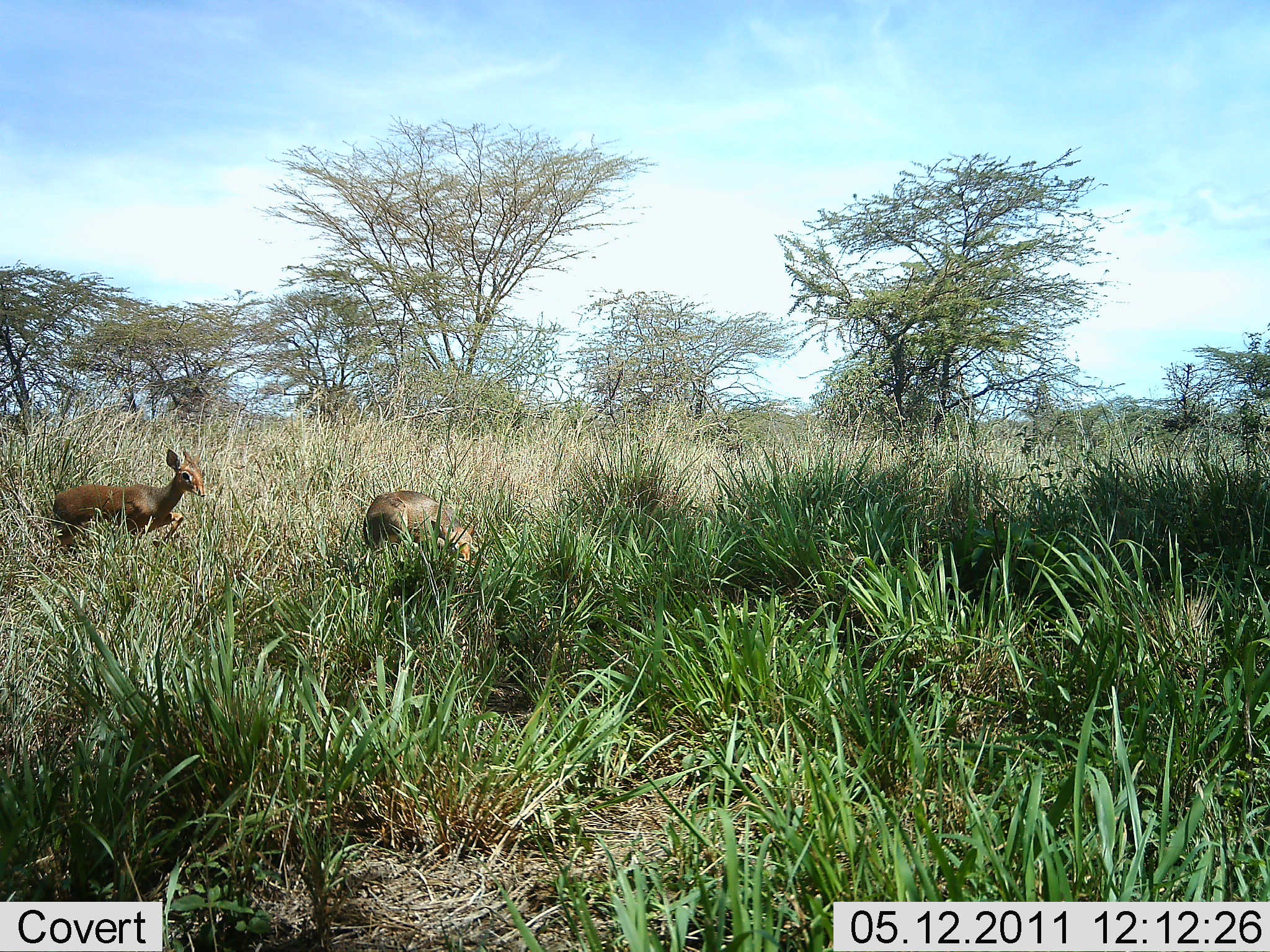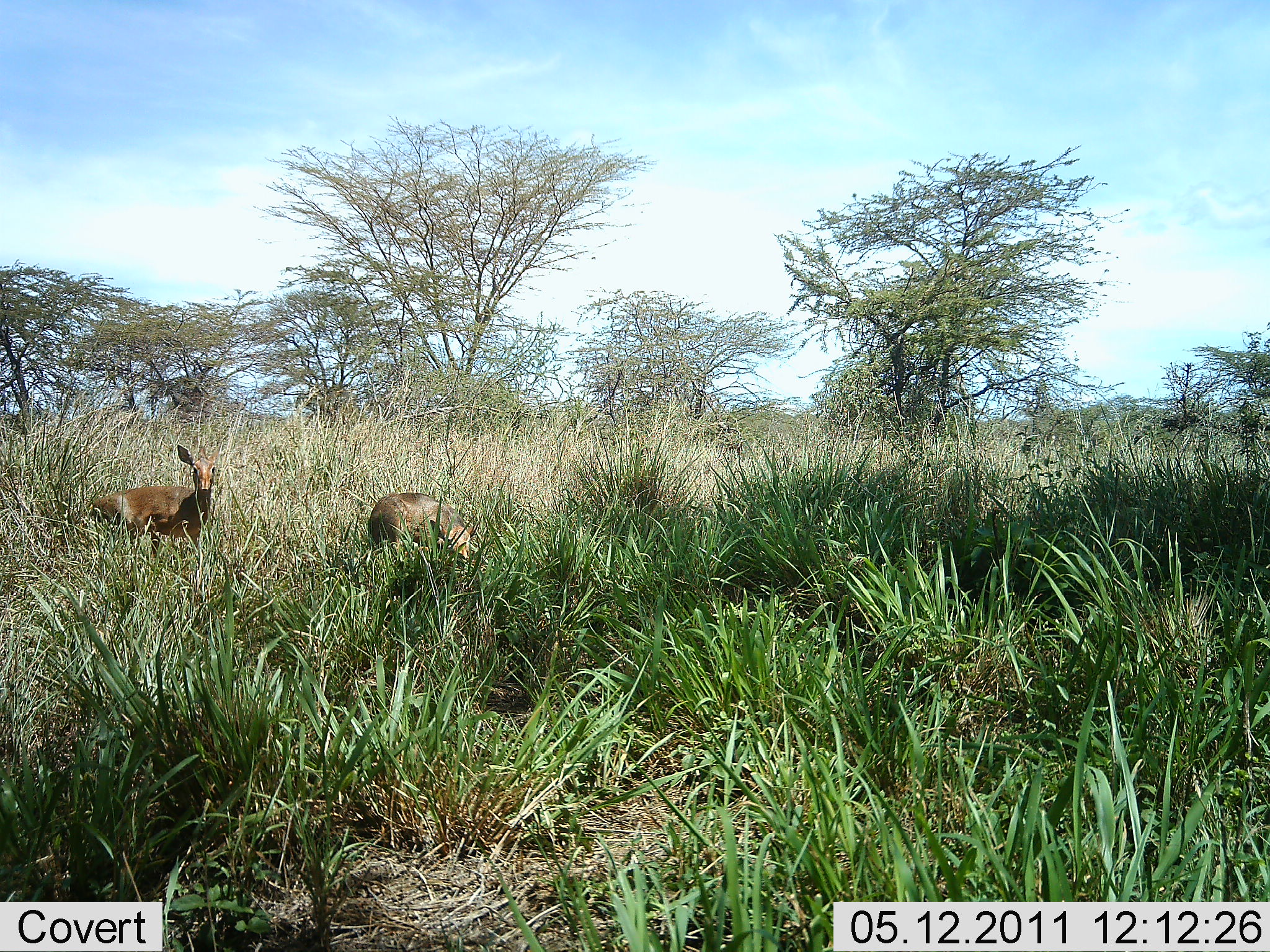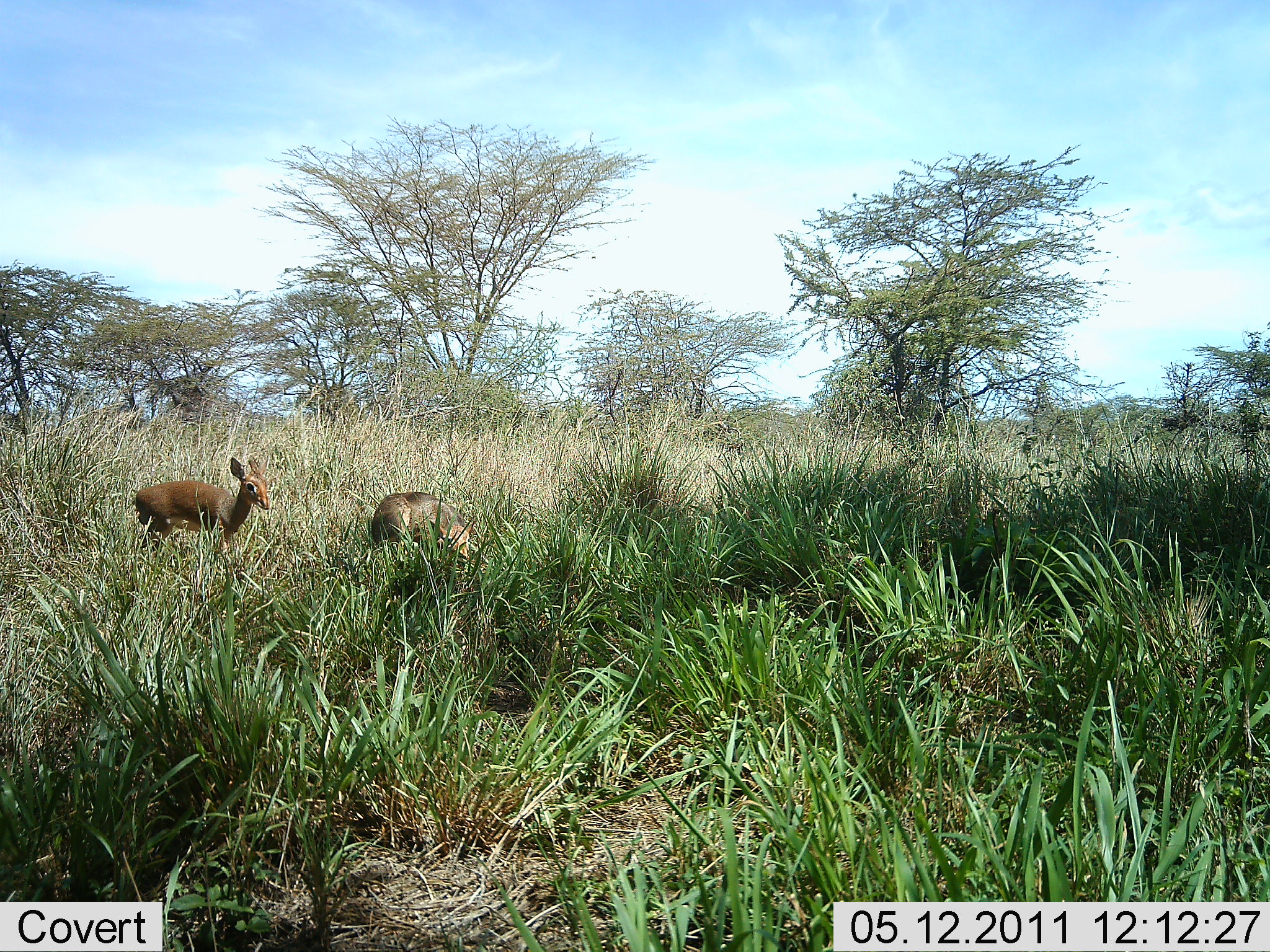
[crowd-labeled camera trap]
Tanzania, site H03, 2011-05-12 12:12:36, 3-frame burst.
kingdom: Animalia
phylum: Chordata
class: Mammalia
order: Artiodactyla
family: Bovidae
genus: Madoqua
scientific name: Madoqua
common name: dikdik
Dikdik (Madoqua), count 2. Behavior (volunteer vote fractions): standing 45%, resting 0%, moving 36%, interacting 0%. Young present (vote fraction): 0%. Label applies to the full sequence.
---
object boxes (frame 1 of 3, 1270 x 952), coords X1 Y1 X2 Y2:
animal: 50 449 210 555; 363 489 477 567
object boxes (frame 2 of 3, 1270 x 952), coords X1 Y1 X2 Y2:
animal: 88 443 225 561; 368 492 480 586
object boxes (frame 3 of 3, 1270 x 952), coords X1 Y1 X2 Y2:
animal: 133 456 273 572; 370 491 478 576